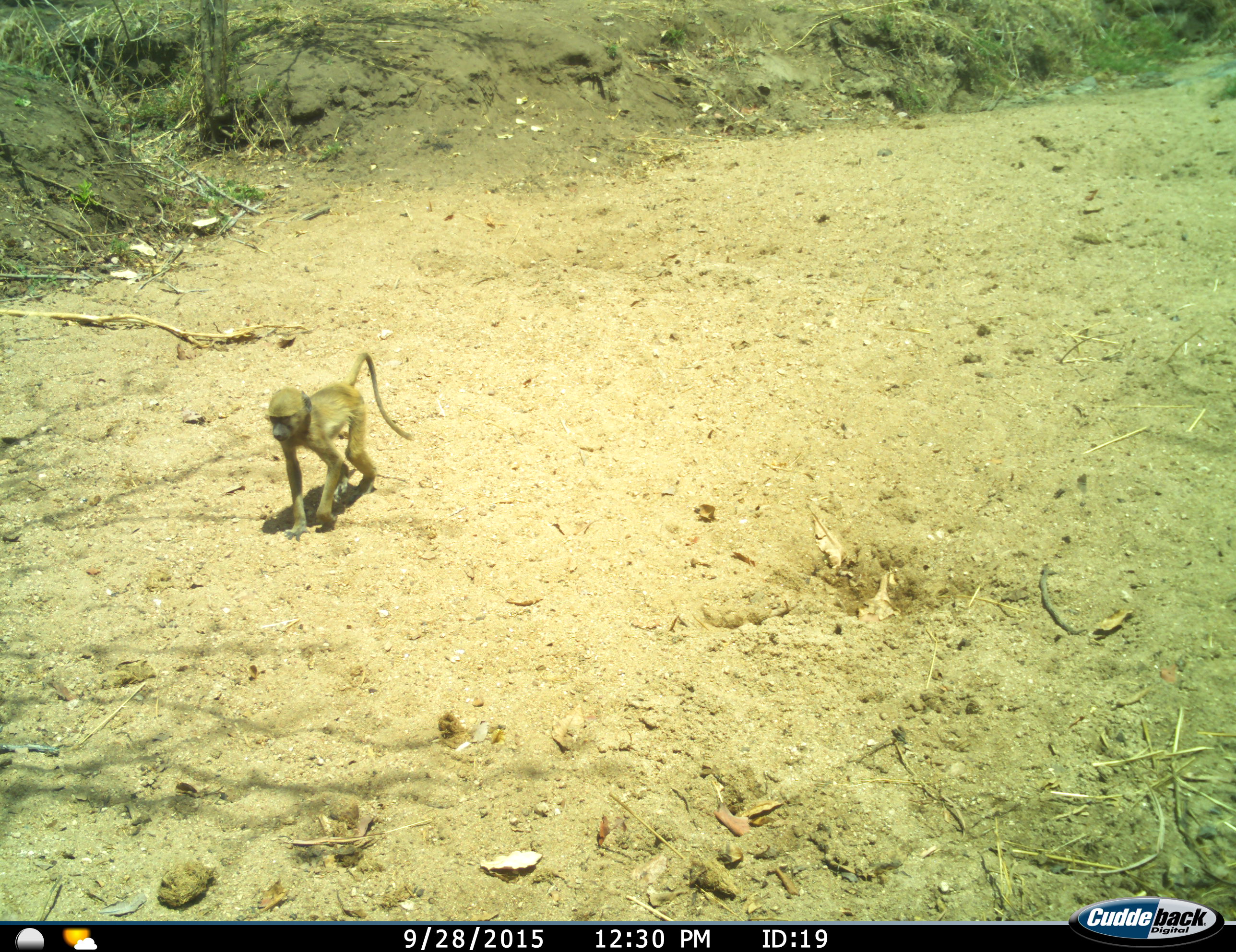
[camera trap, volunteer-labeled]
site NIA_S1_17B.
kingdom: Animalia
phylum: Chordata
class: Mammalia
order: Primates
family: Cercopithecidae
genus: Papio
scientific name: Papio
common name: baboon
Baboon (Papio), count 1. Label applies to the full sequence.